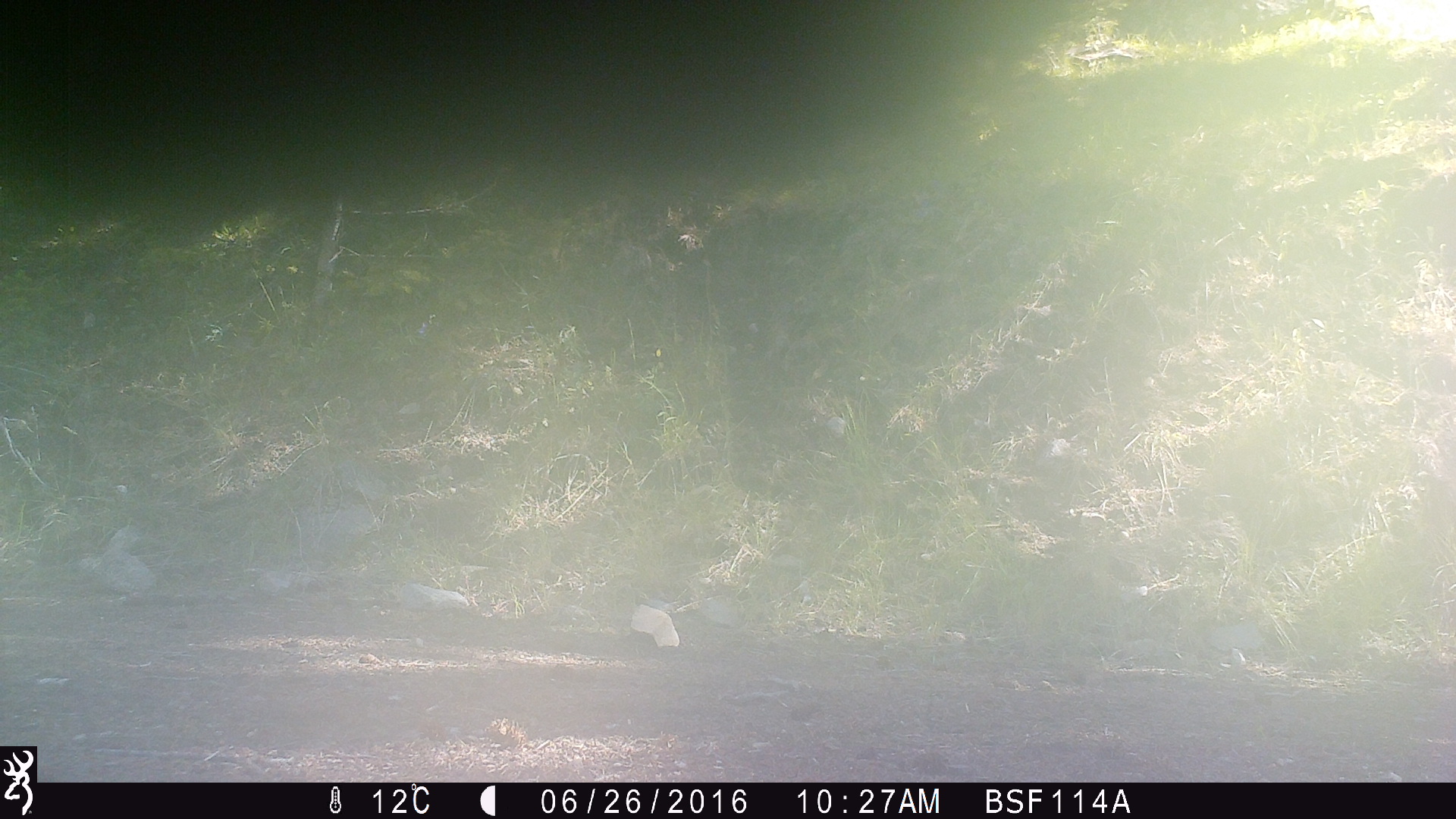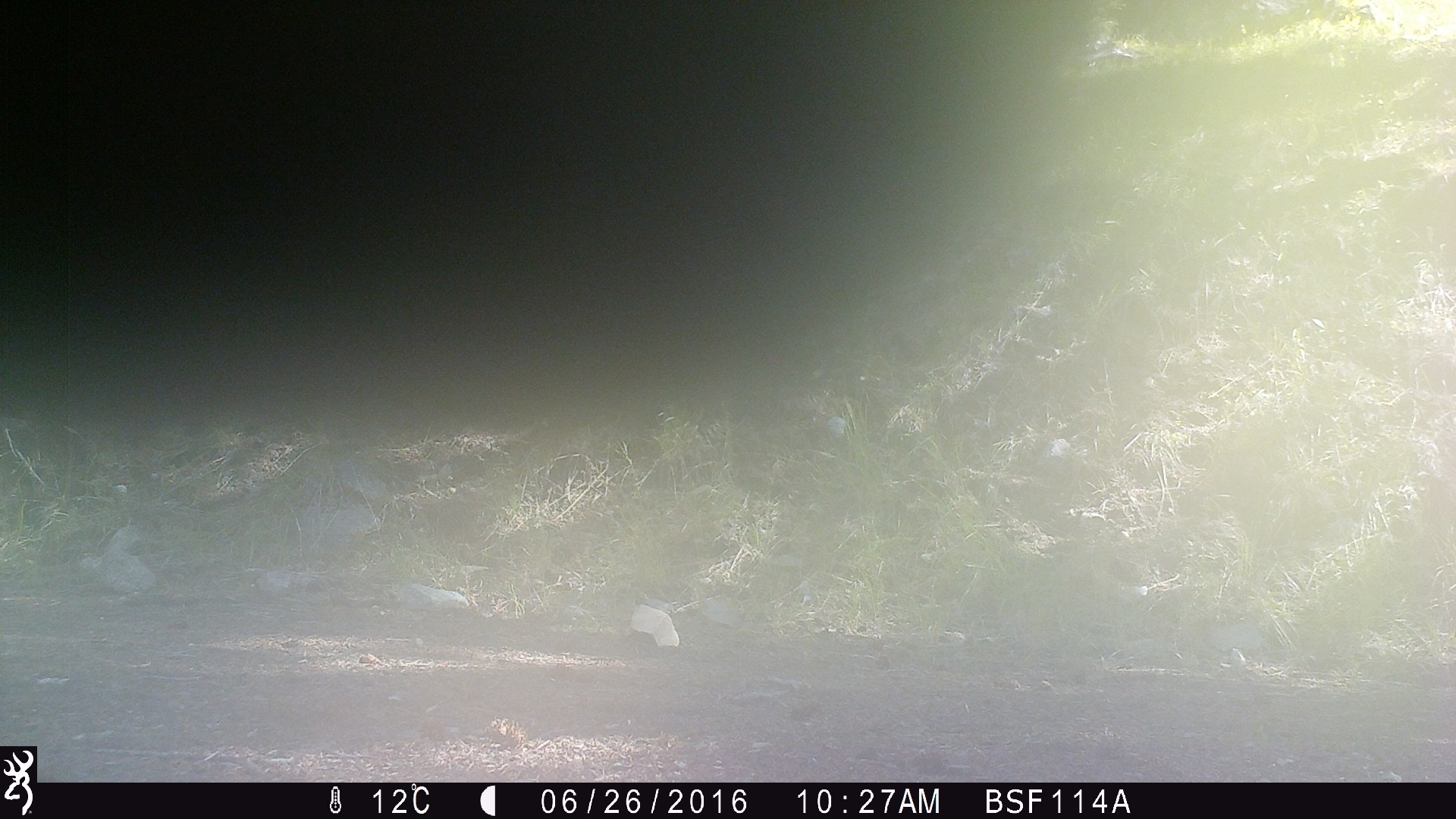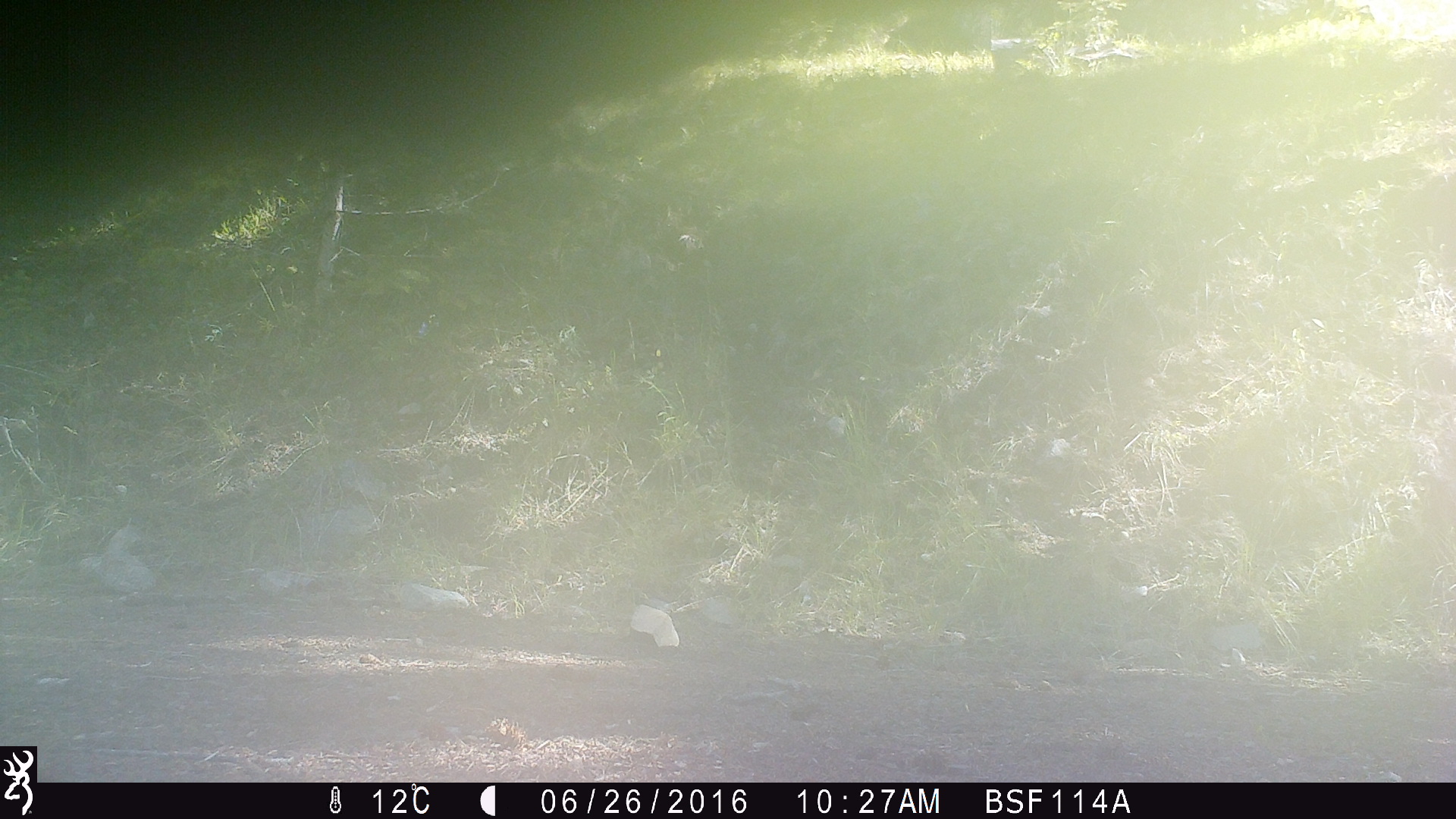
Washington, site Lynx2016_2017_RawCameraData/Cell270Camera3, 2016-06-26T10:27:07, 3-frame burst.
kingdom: Animalia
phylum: Chordata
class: Mammalia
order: Artiodactyla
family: Bovidae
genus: Bos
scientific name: Bos taurus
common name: domestic cattle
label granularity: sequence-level